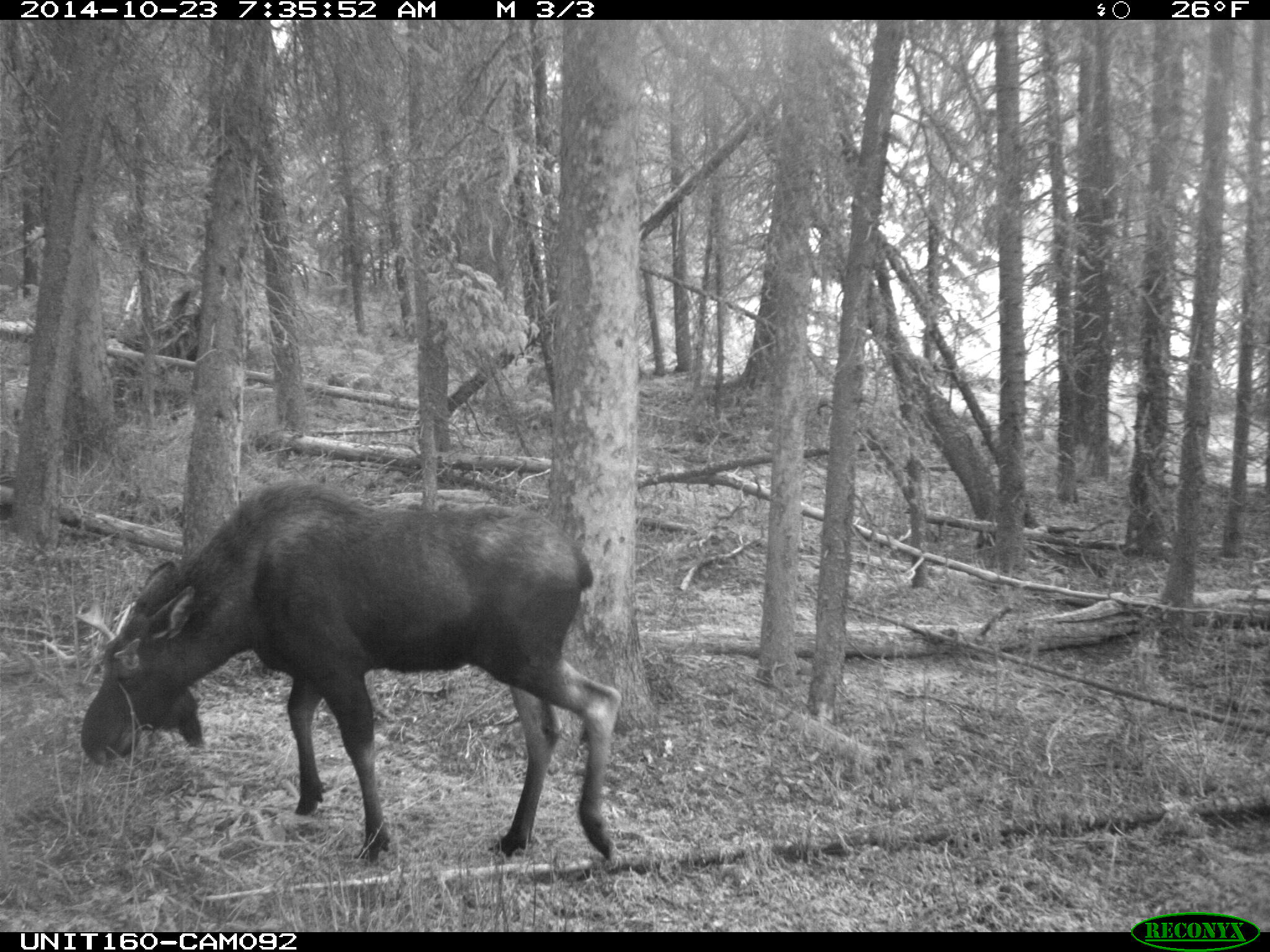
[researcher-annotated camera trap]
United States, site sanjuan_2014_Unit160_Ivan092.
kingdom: Animalia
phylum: Chordata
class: Mammalia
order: Artiodactyla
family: Cervidae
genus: Alces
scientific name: Alces alces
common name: moose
Alces alces (moose).